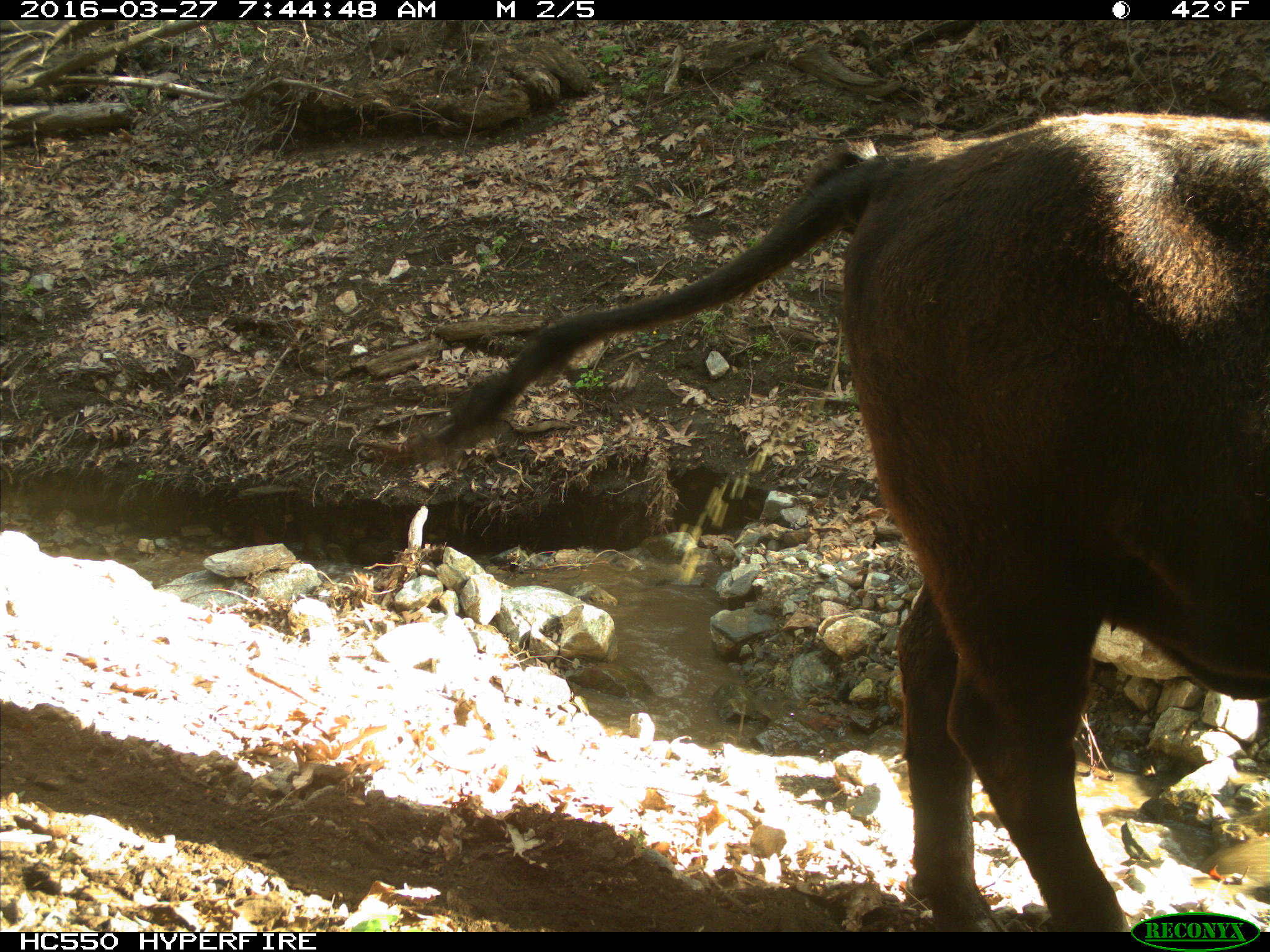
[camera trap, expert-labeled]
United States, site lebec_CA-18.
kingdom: Animalia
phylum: Chordata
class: Mammalia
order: Artiodactyla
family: Bovidae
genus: Bos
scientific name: Bos taurus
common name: domestic cow